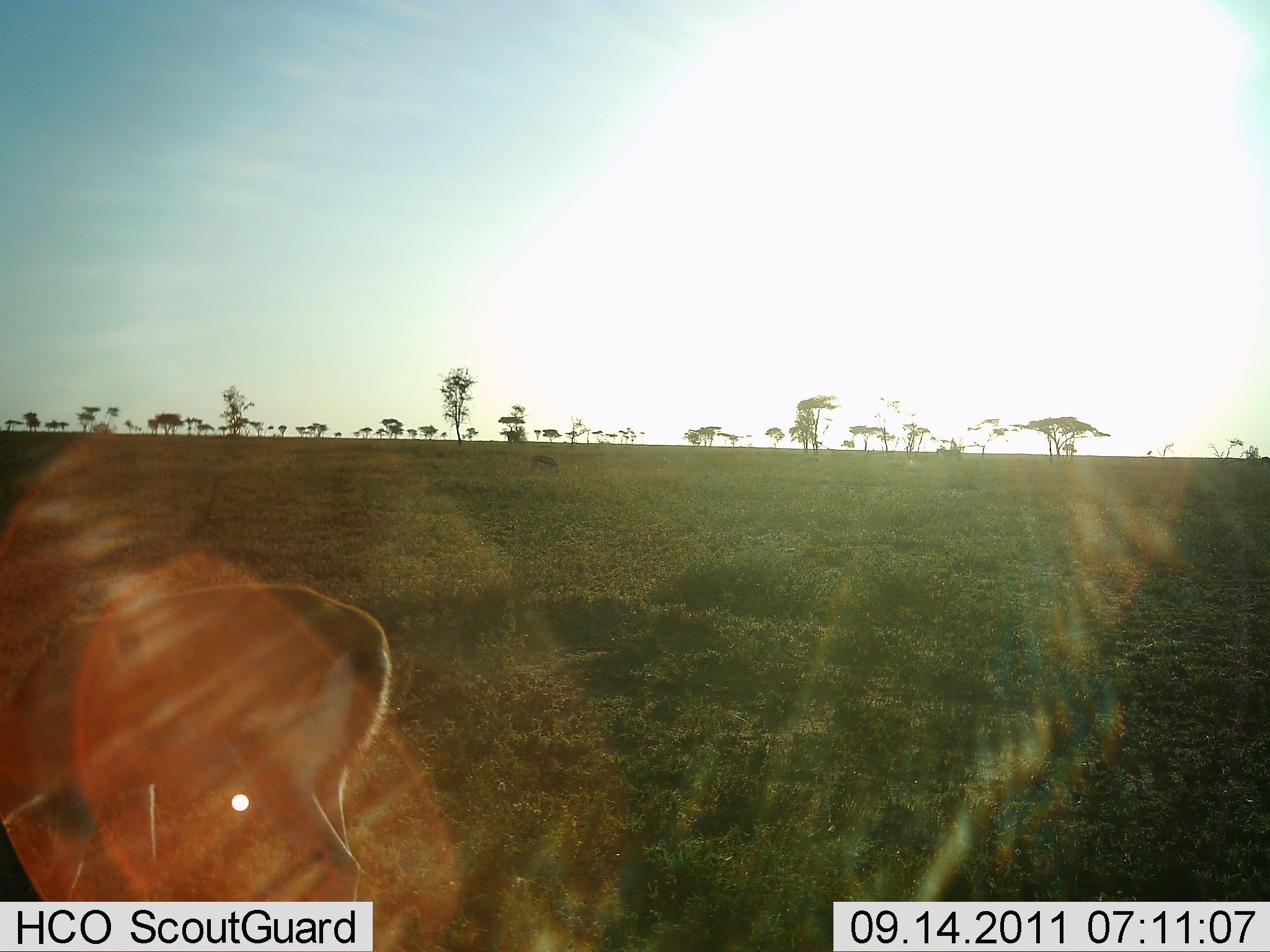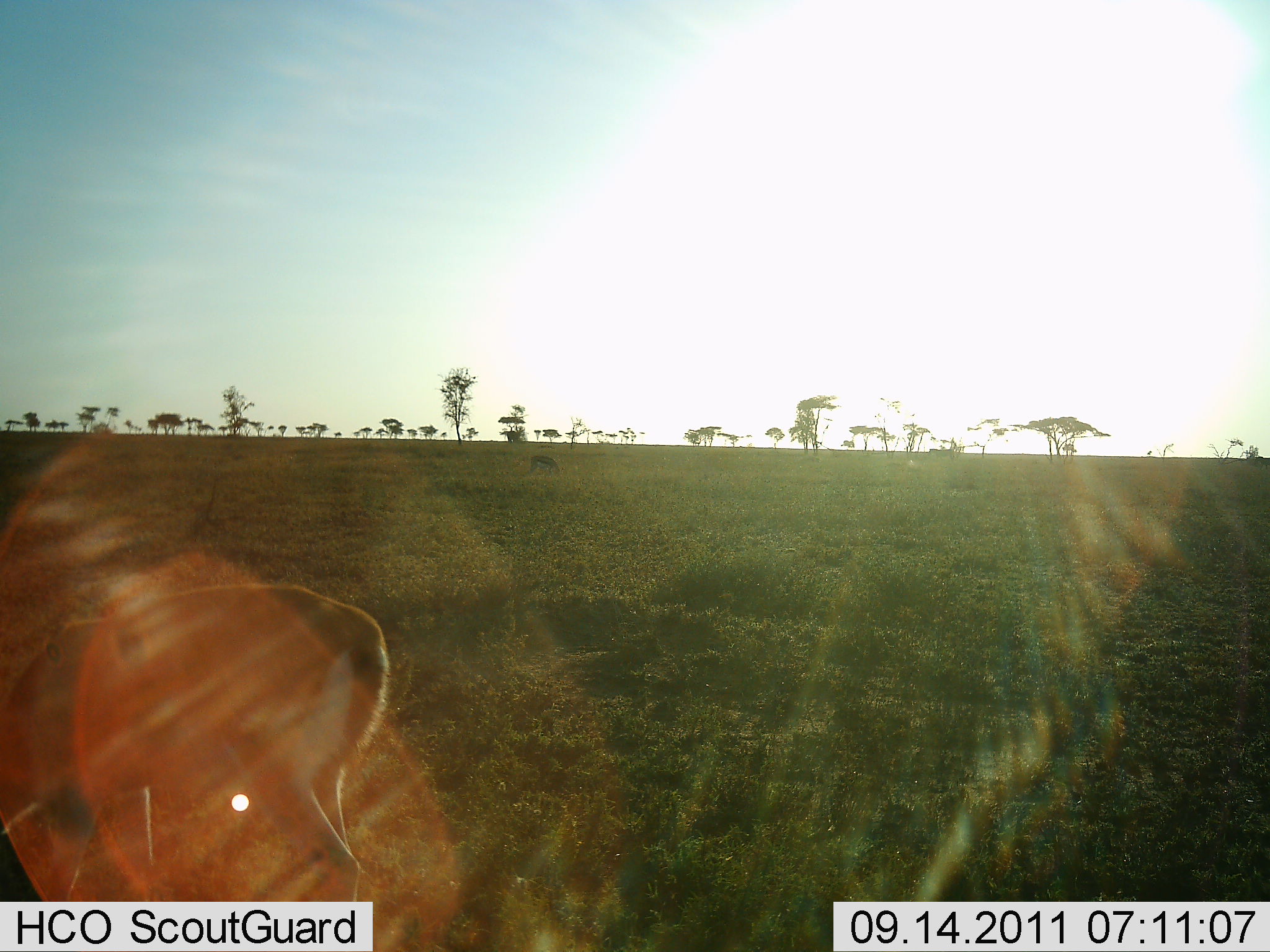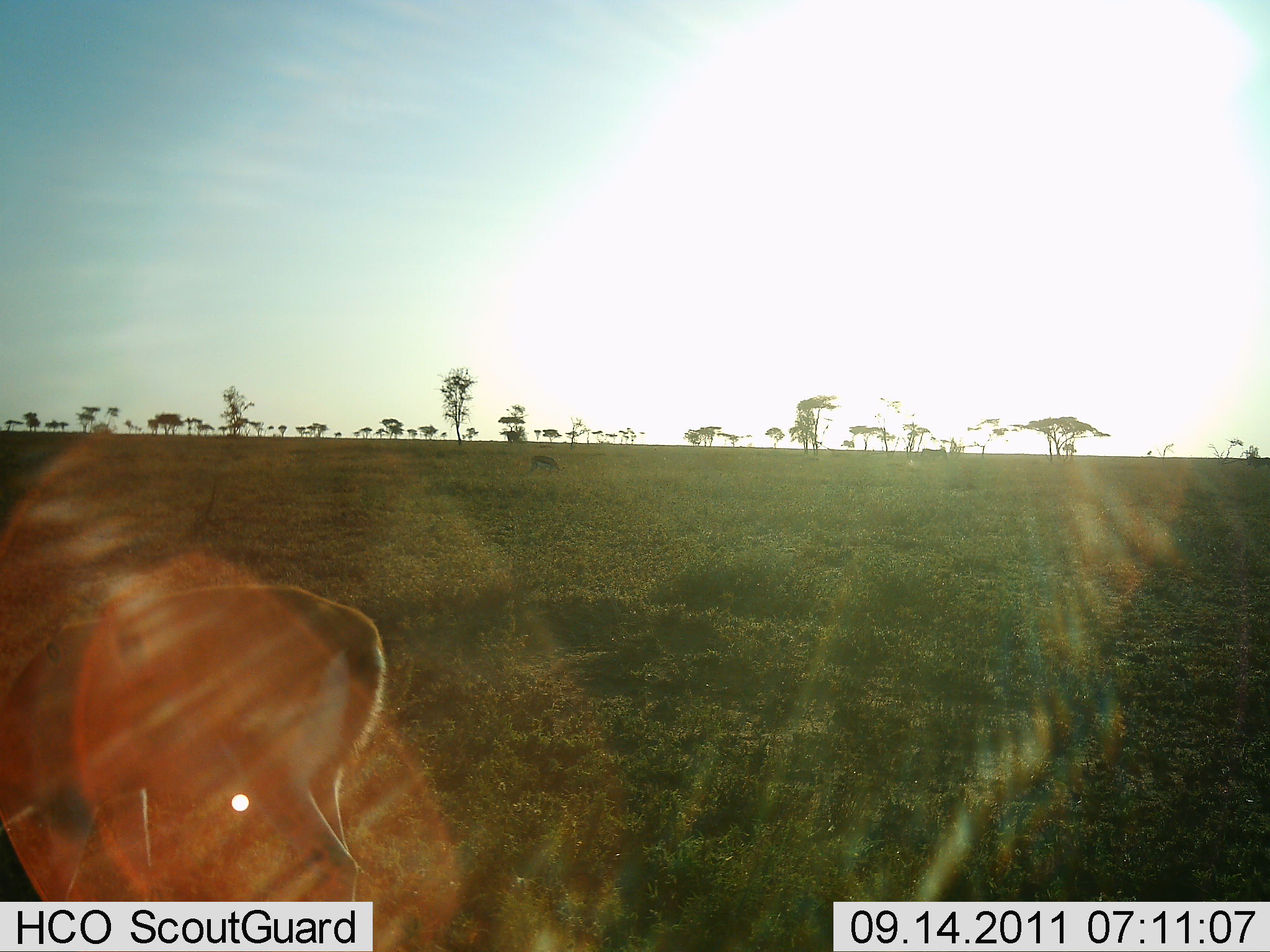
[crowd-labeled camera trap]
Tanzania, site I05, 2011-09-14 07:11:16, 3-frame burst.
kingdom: Animalia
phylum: Chordata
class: Mammalia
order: Artiodactyla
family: Bovidae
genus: Eudorcas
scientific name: Eudorcas thomsonii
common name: thomson's gazelle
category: gazellethomsons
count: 1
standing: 33%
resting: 0%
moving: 0%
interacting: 0%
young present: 0%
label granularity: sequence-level